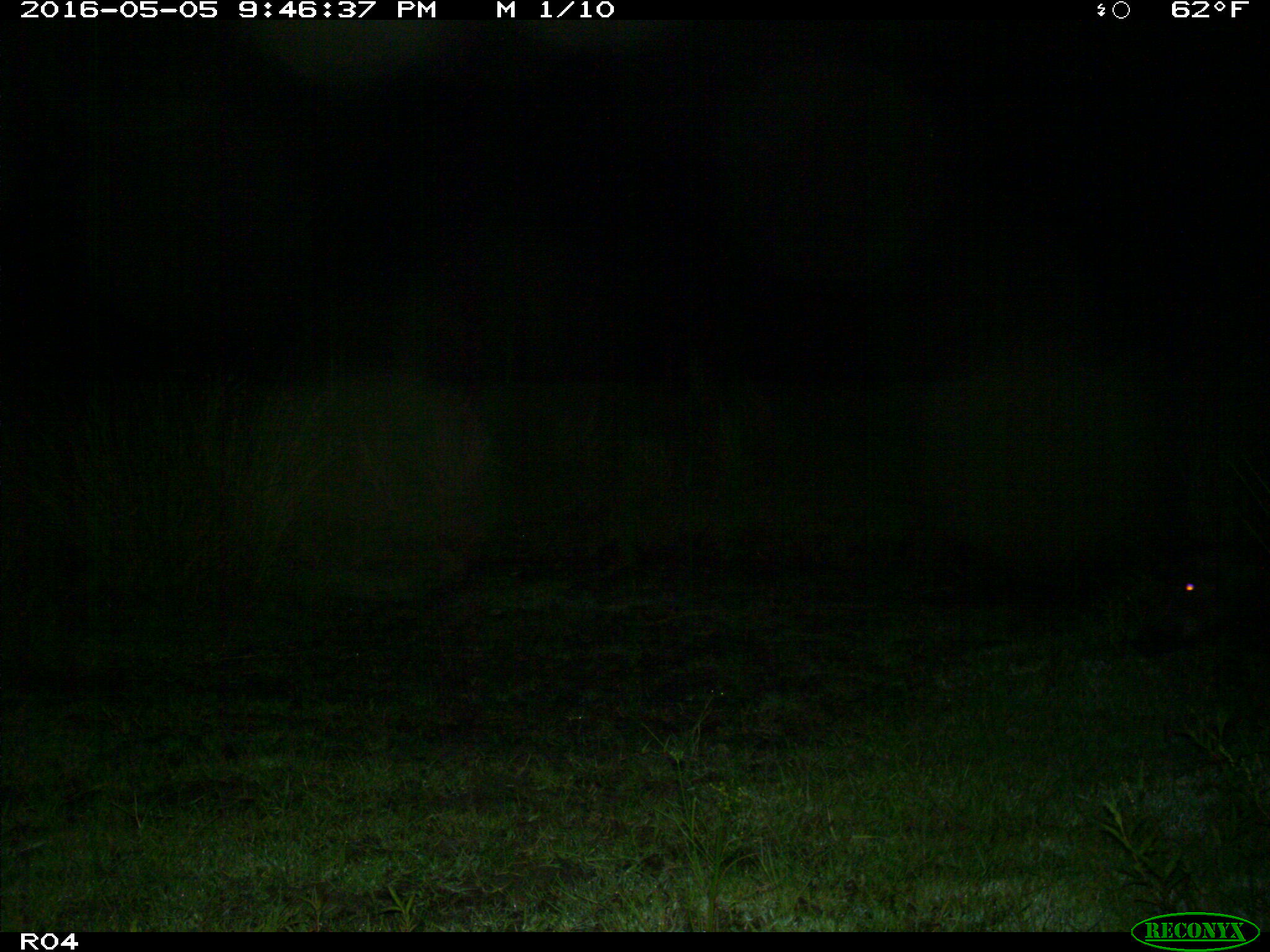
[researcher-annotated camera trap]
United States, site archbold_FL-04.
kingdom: Animalia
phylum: Chordata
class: Mammalia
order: Artiodactyla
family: Suidae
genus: Sus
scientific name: Sus scrofa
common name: wild boar